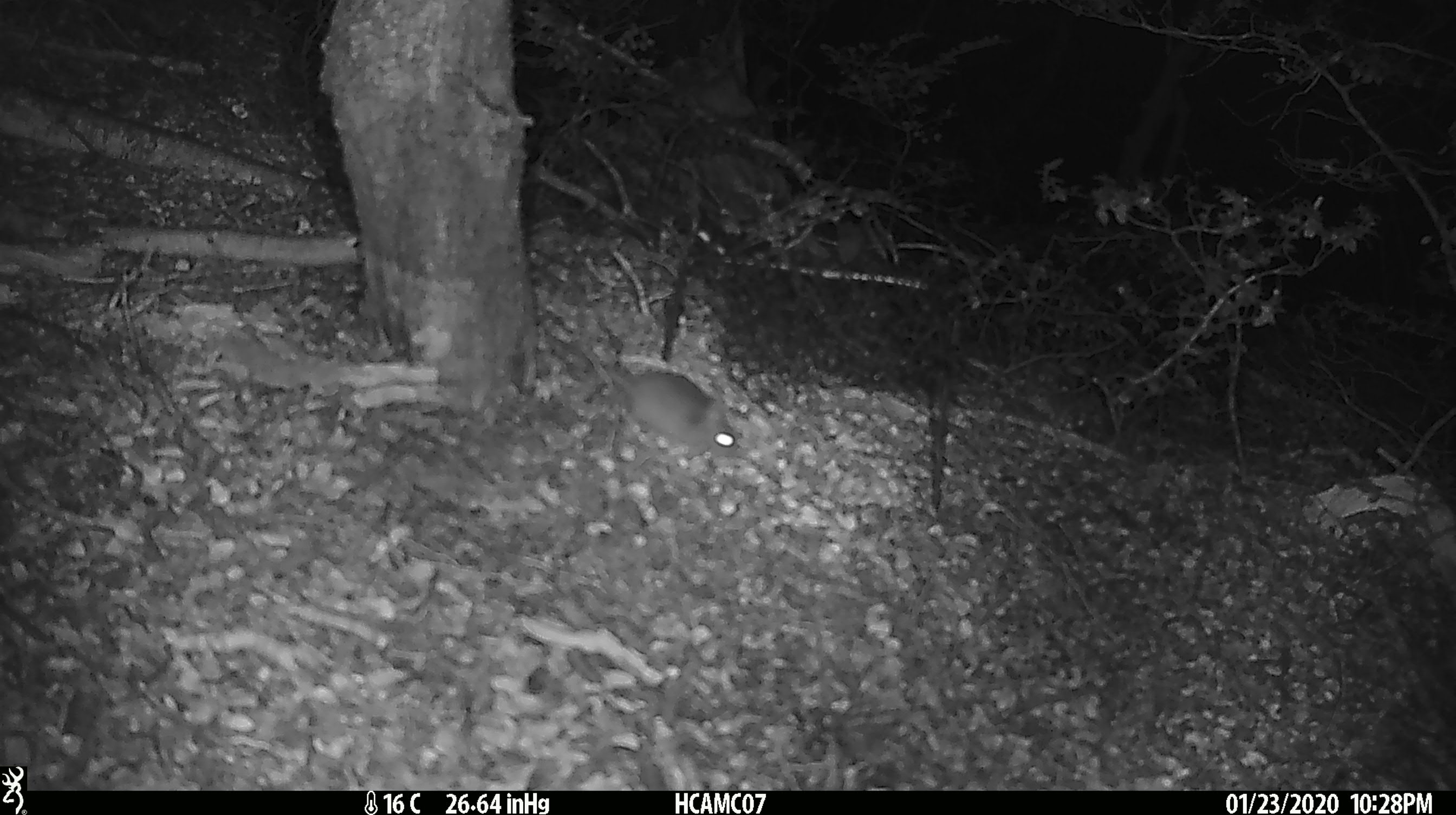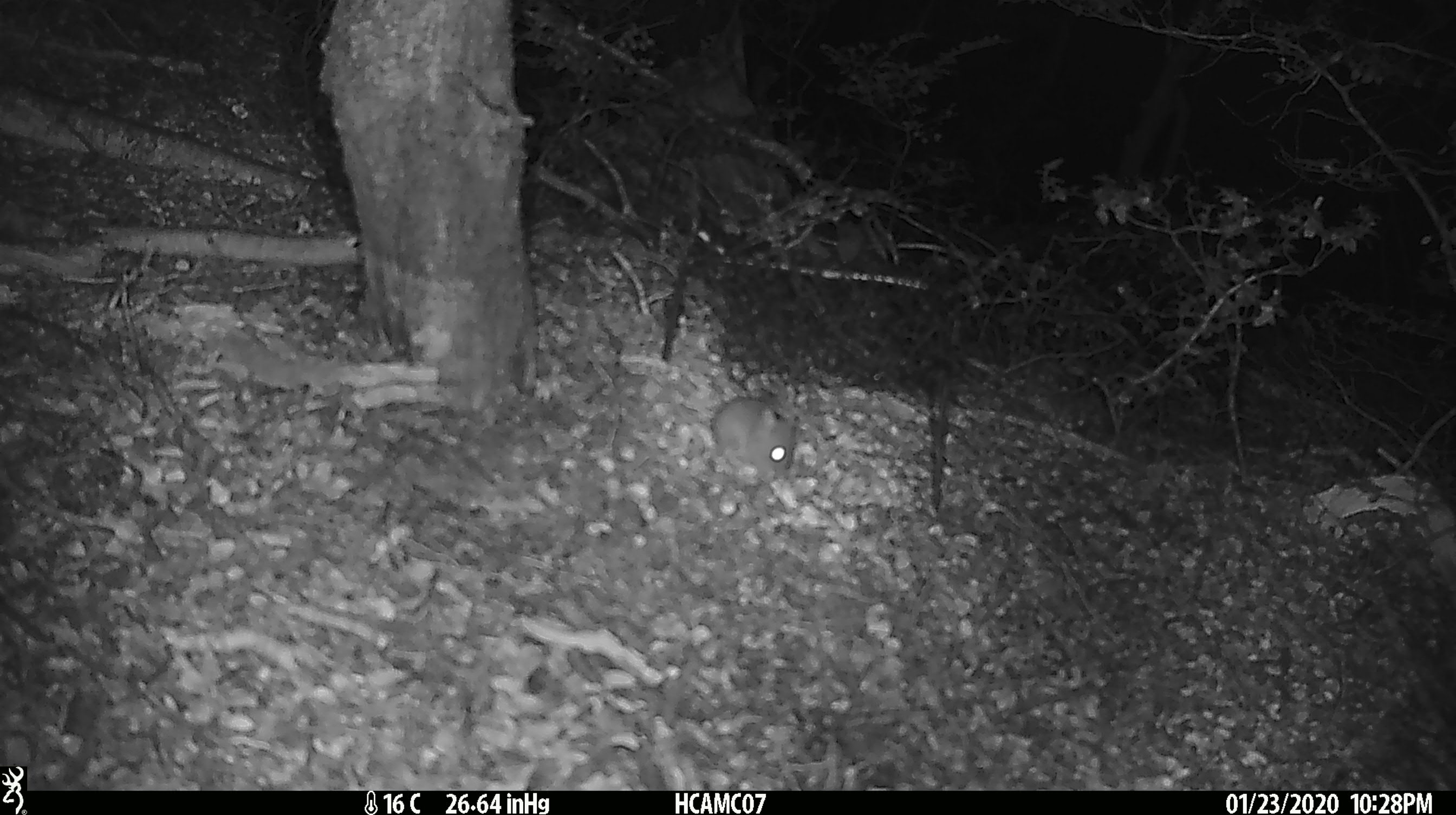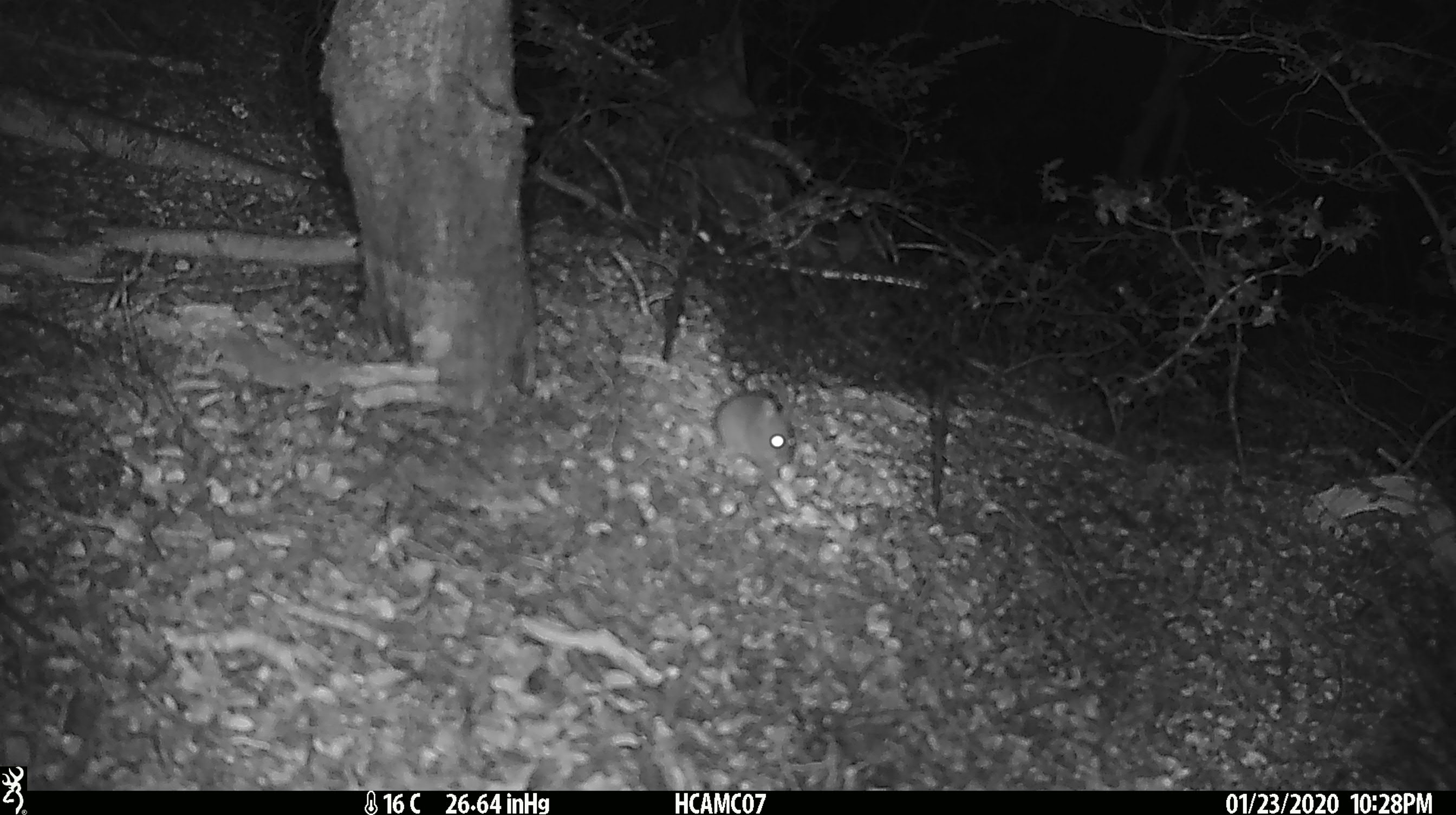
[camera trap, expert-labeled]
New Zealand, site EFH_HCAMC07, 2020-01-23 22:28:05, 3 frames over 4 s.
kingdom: Animalia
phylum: Chordata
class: Mammalia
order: Rodentia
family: Muridae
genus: Mus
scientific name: Mus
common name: mouse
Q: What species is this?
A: Mouse (Mus).